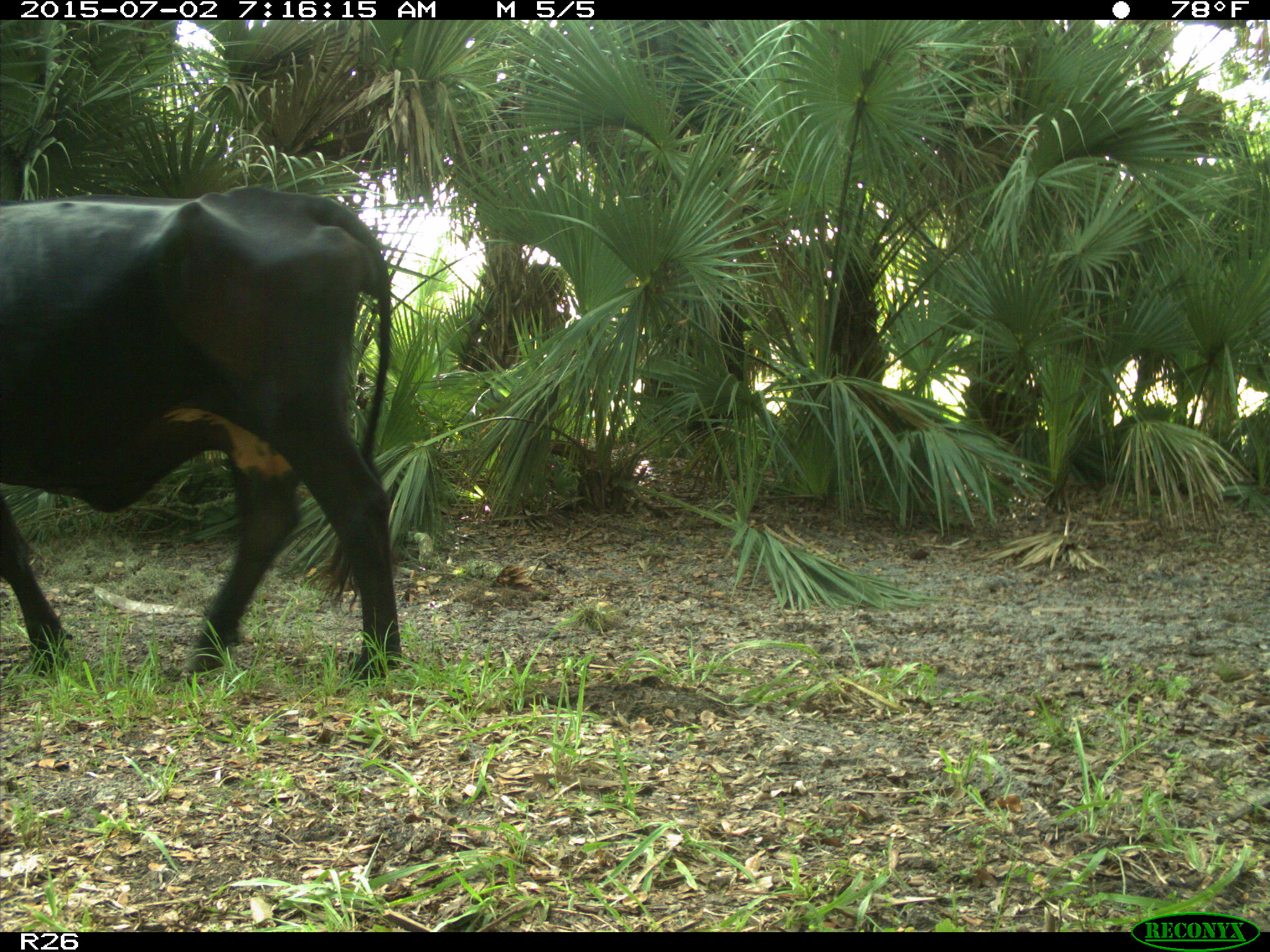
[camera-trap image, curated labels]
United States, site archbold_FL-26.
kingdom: Animalia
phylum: Chordata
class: Mammalia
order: Artiodactyla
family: Suidae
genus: Sus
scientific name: Sus scrofa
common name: wild boar